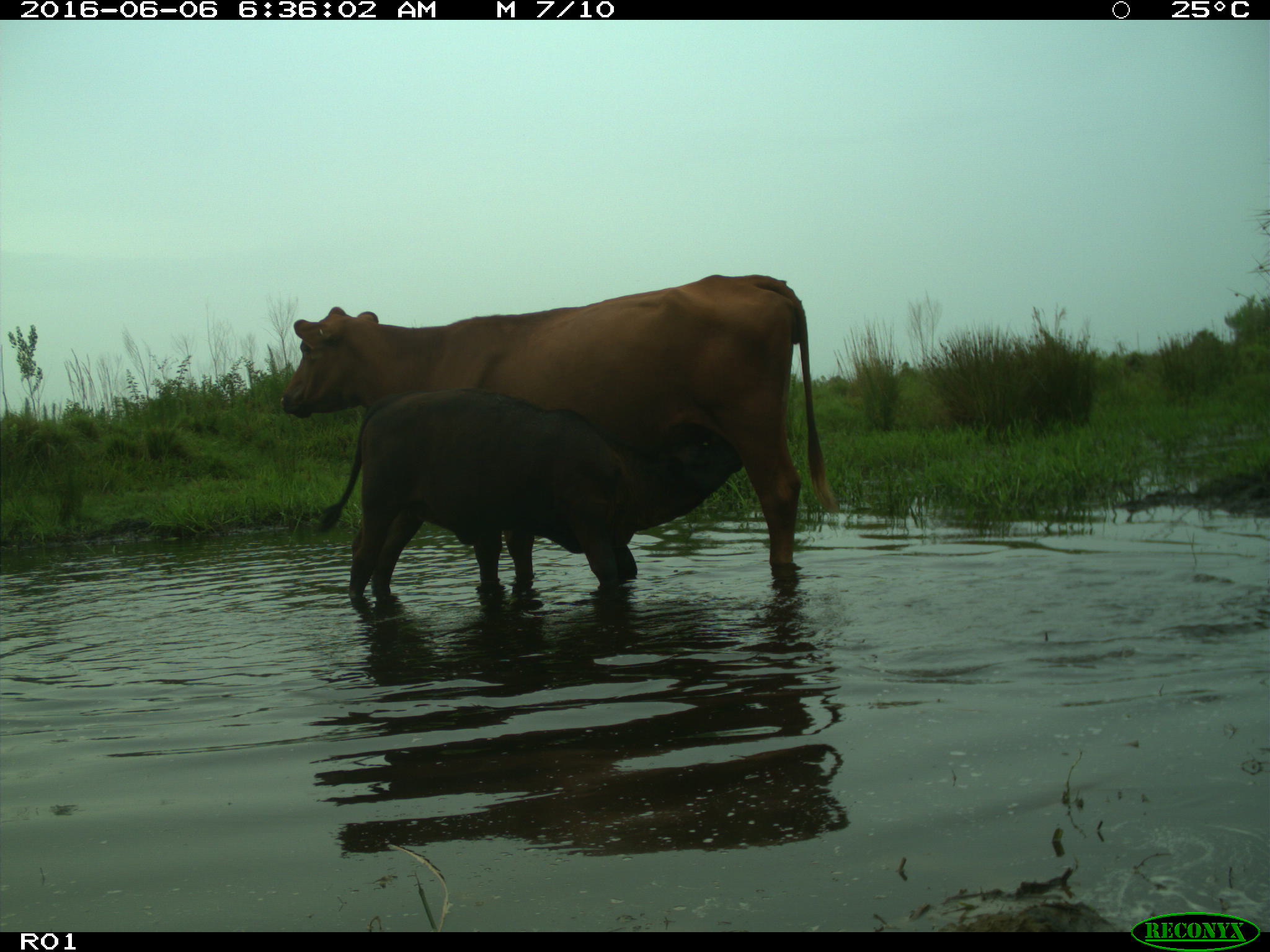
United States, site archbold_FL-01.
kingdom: Animalia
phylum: Chordata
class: Mammalia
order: Artiodactyla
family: Bovidae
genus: Bos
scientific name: Bos taurus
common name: domestic cow